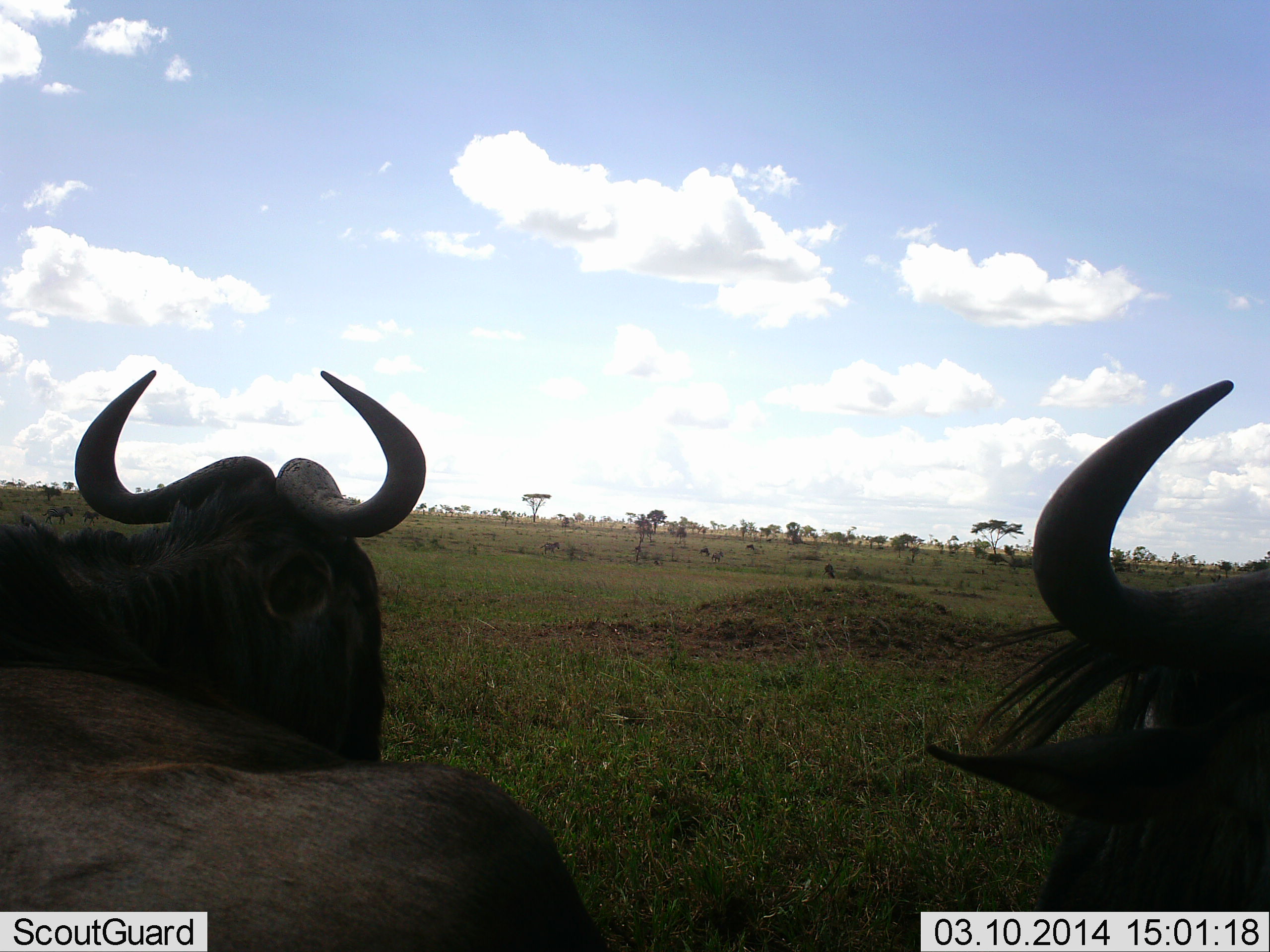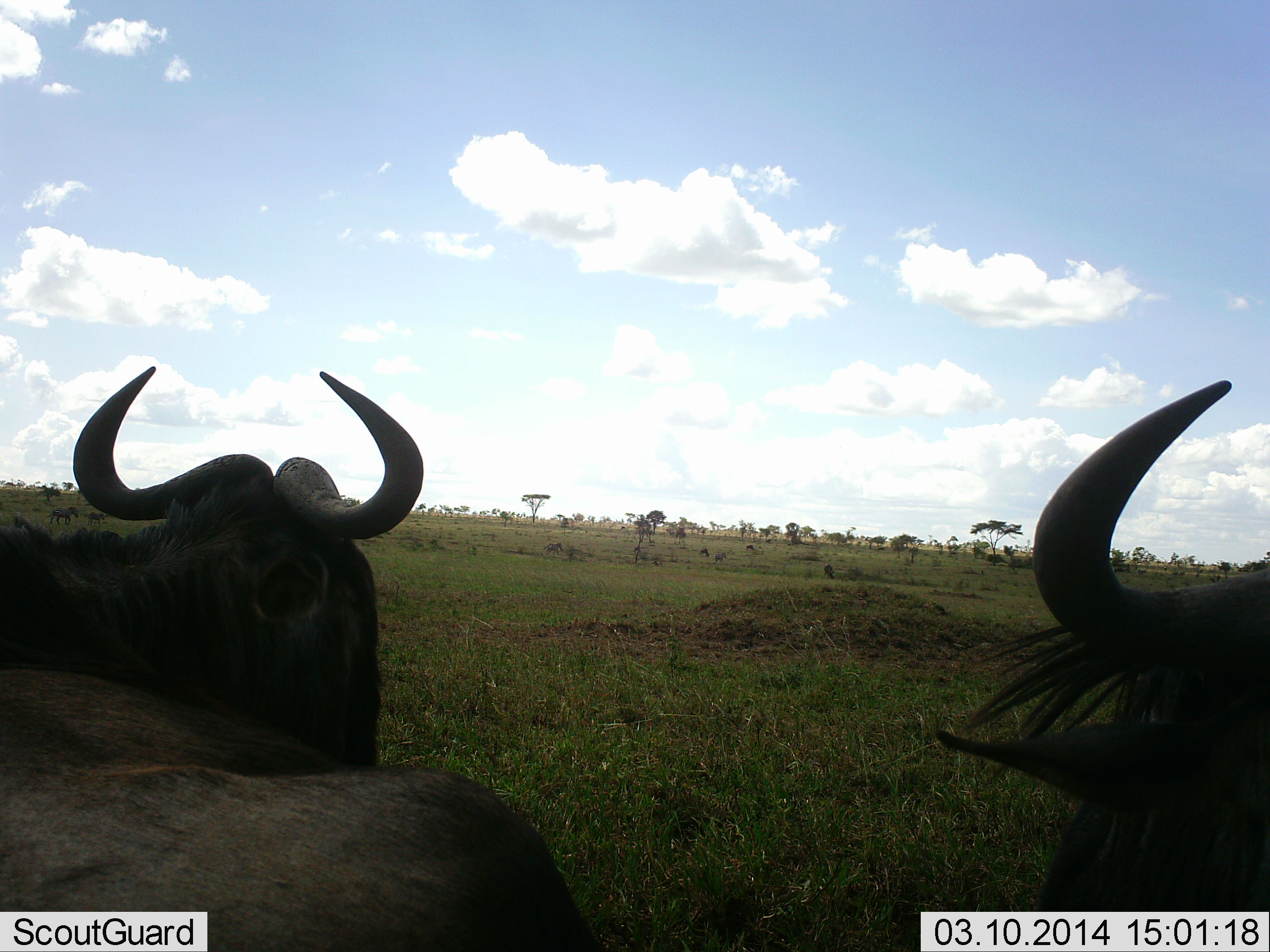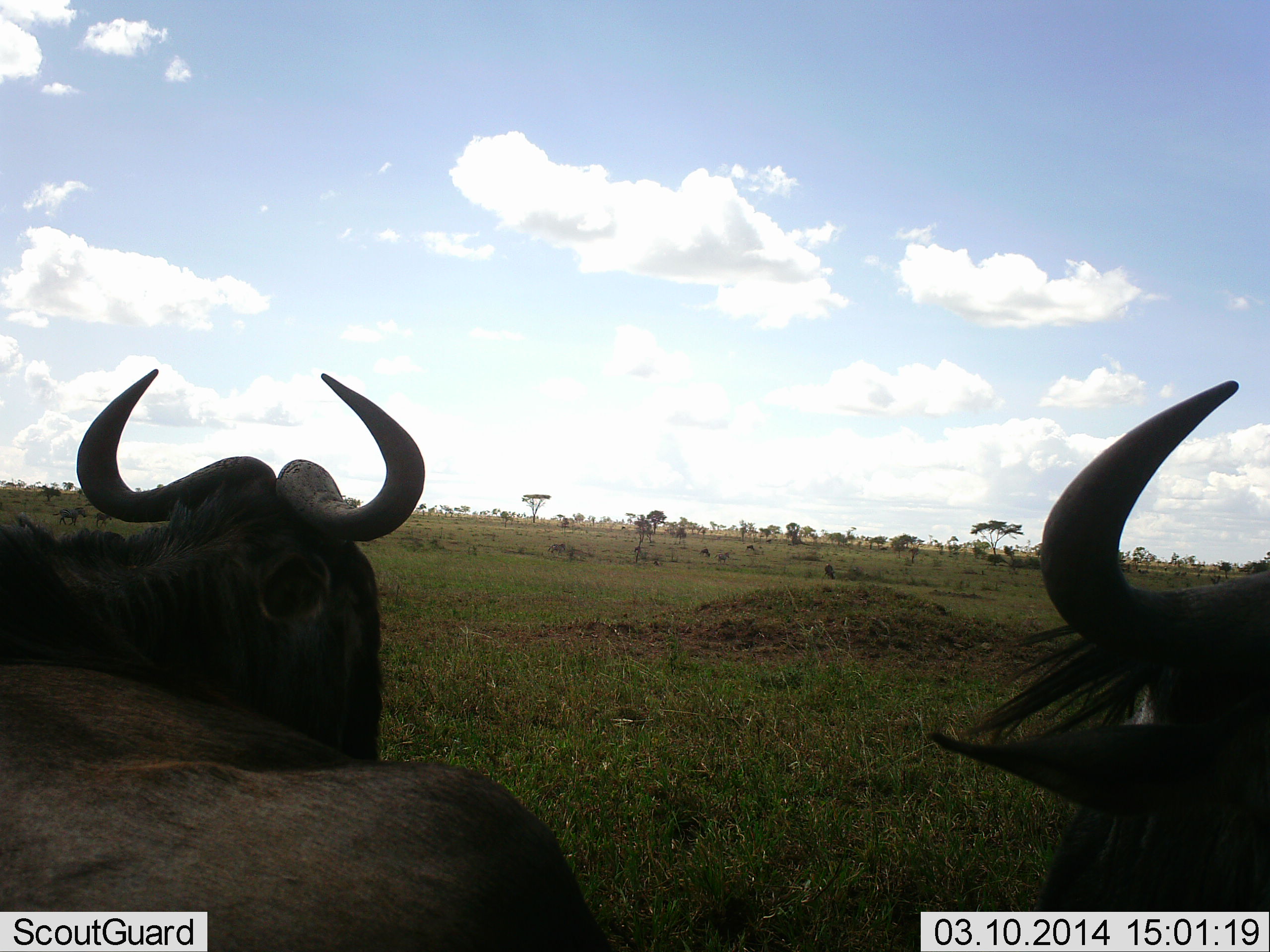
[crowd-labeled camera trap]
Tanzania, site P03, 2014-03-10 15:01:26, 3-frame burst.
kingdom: Animalia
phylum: Chordata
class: Mammalia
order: Artiodactyla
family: Bovidae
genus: Connochaetes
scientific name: Connochaetes taurinus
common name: blue wildebeest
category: wildebeest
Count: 2.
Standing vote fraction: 73%.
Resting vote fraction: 36%.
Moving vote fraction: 0%.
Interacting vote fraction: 0%.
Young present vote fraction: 0%.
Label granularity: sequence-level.